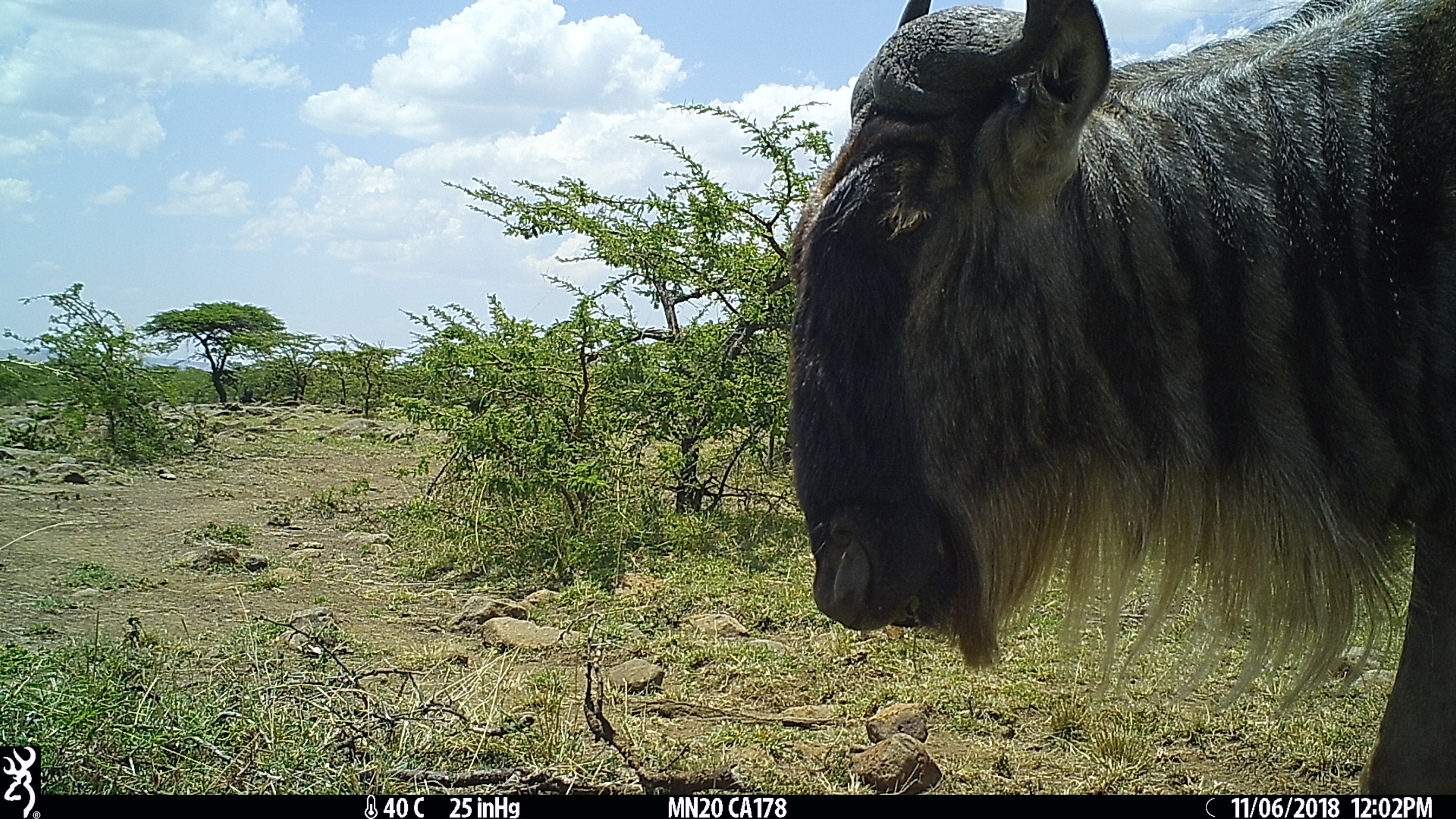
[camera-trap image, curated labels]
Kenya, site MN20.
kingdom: Animalia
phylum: Chordata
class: Mammalia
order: Artiodactyla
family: Bovidae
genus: Connochaetes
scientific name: Connochaetes taurinus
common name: blue wildebeest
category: wildebeest